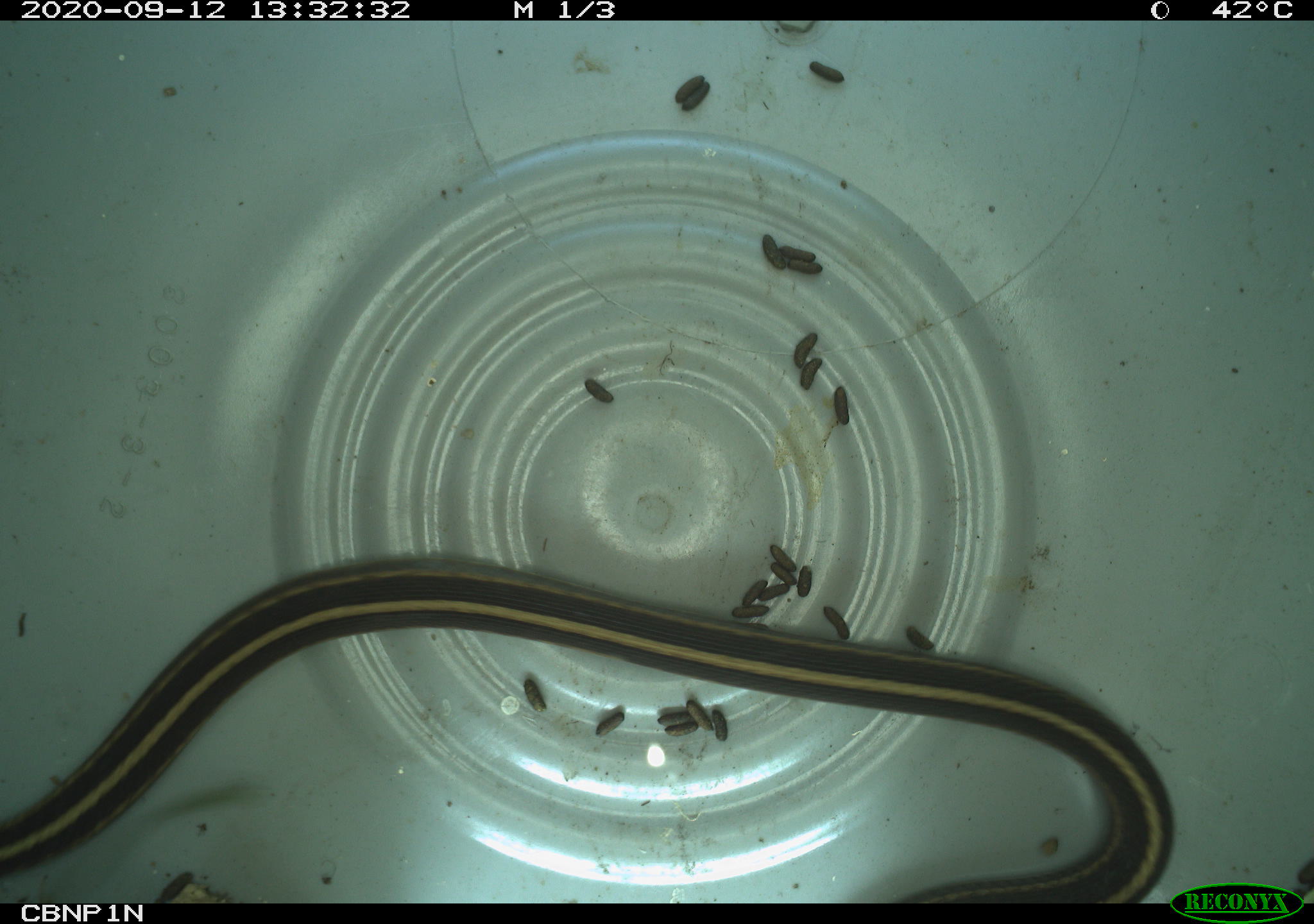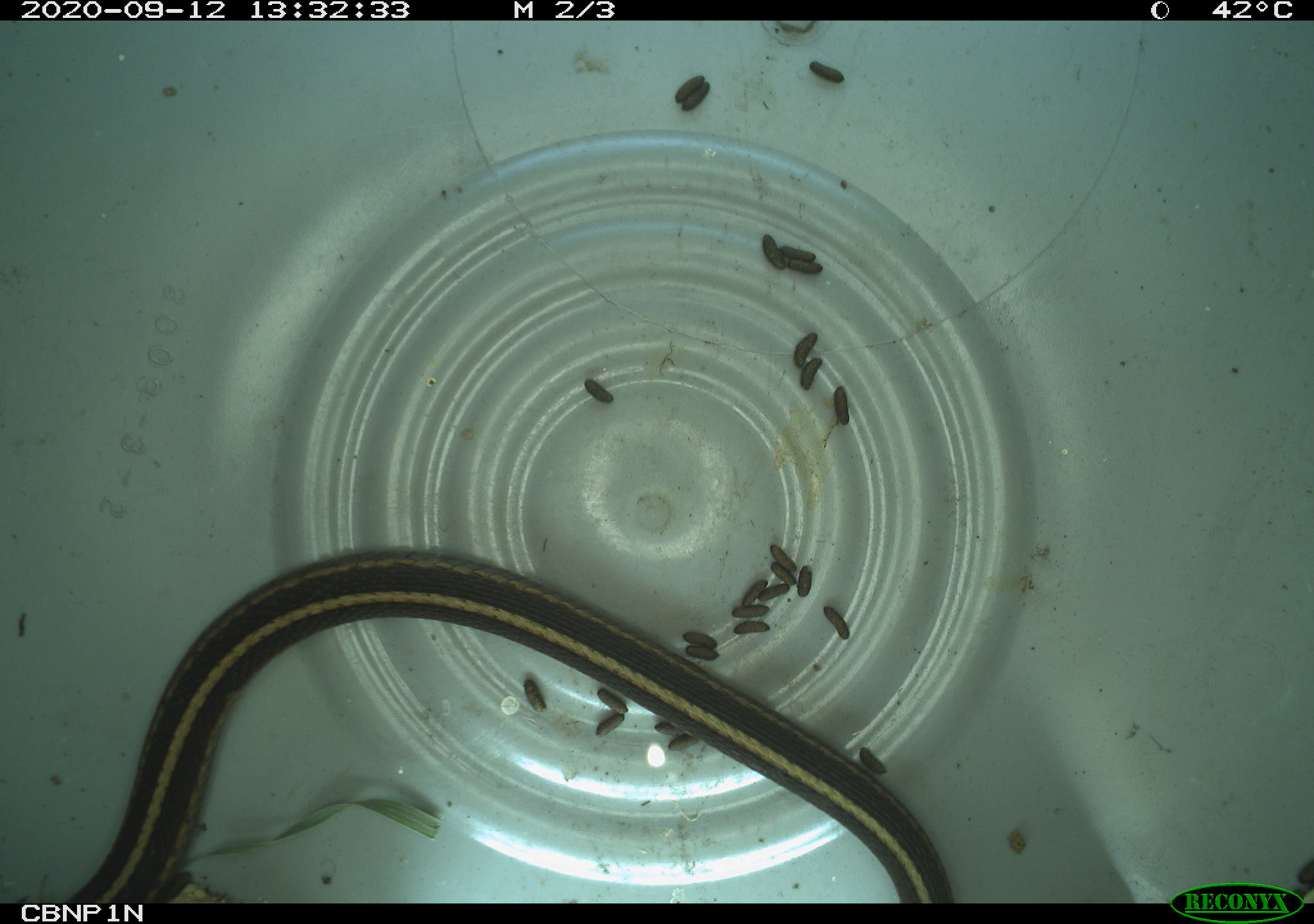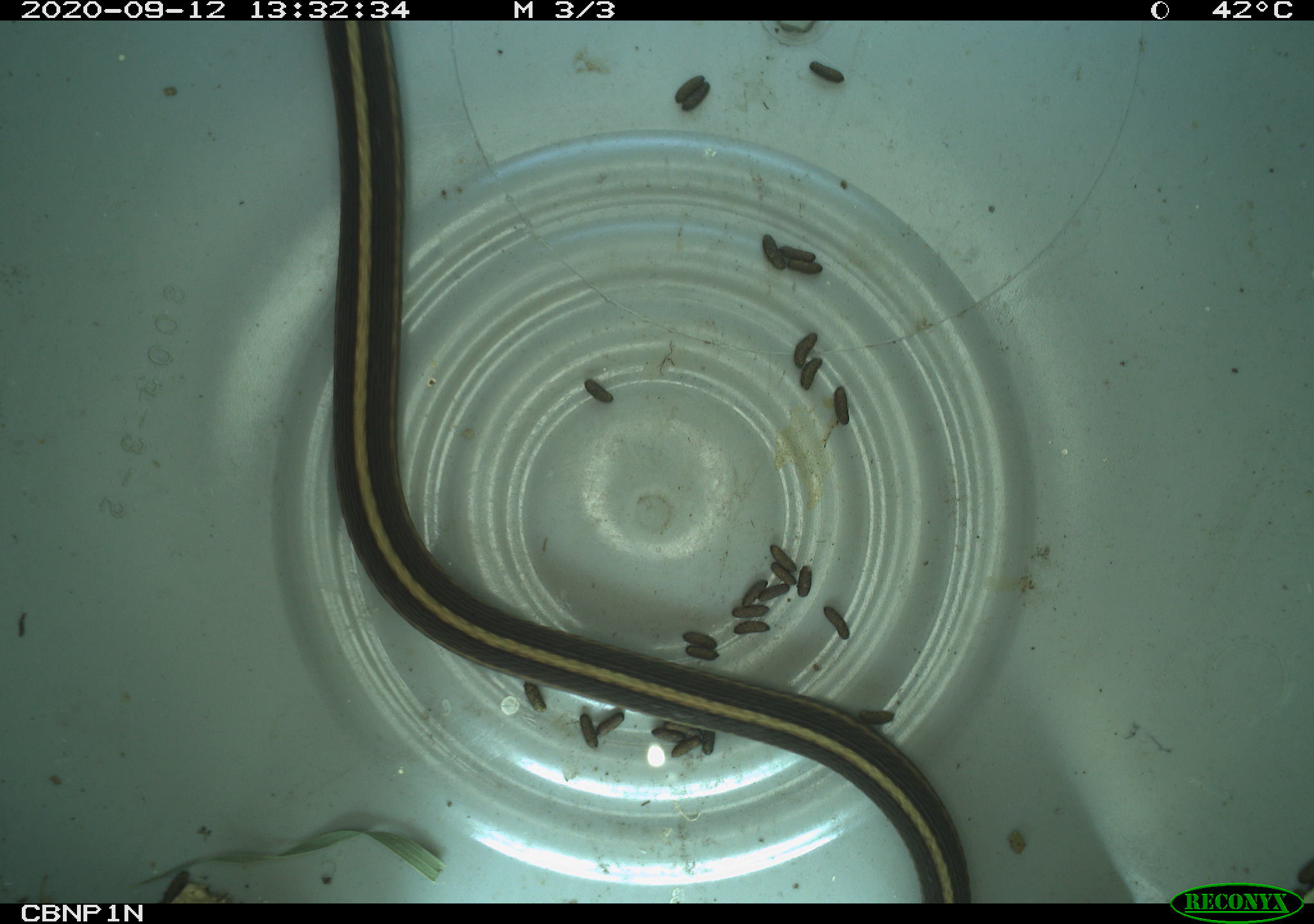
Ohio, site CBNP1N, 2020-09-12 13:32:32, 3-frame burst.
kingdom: Animalia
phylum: Chordata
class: Reptilia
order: Squamata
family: Colubridae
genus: Thamnophis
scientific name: Thamnophis sirtalis sirtalis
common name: eastern gartersnake